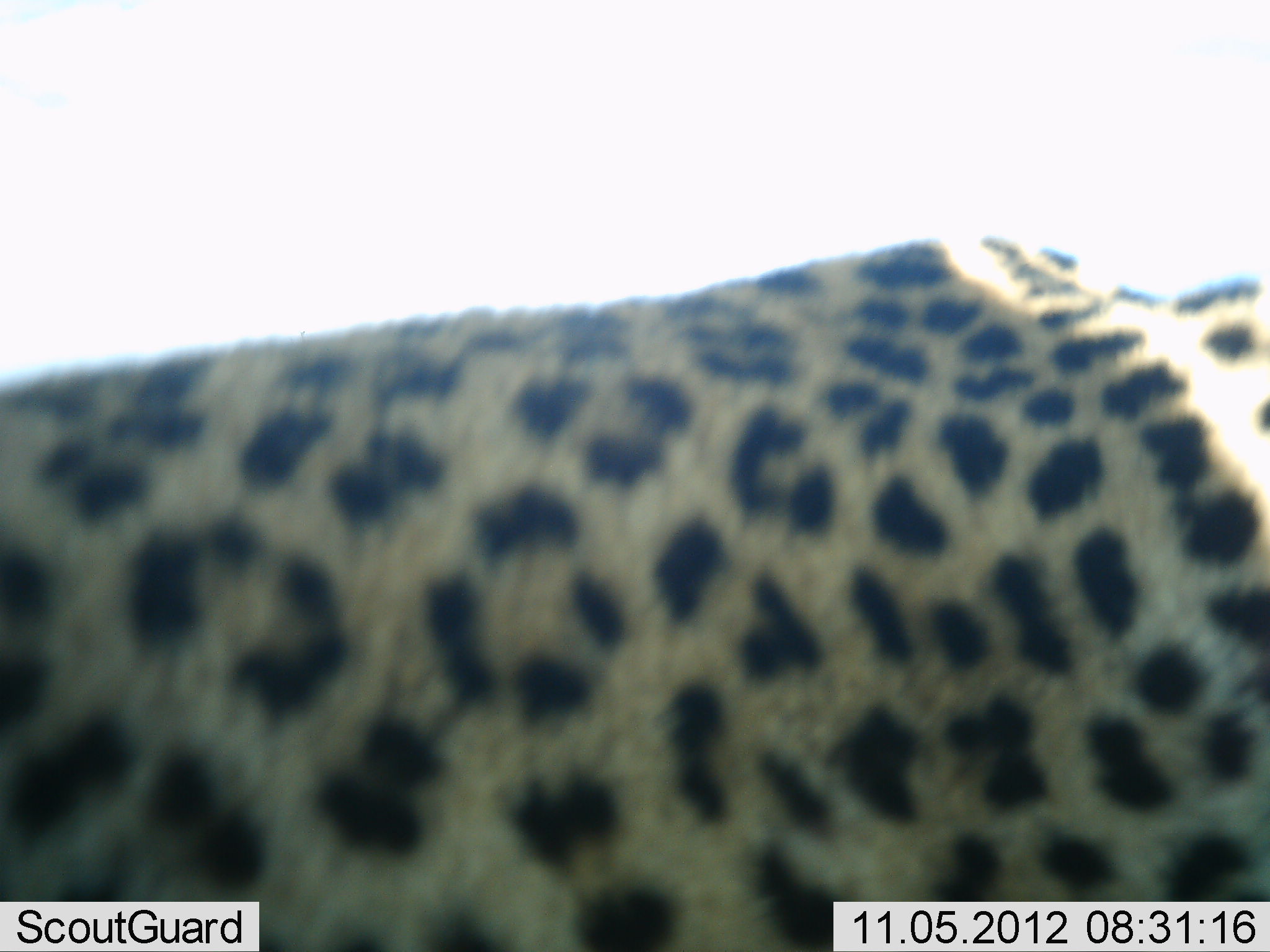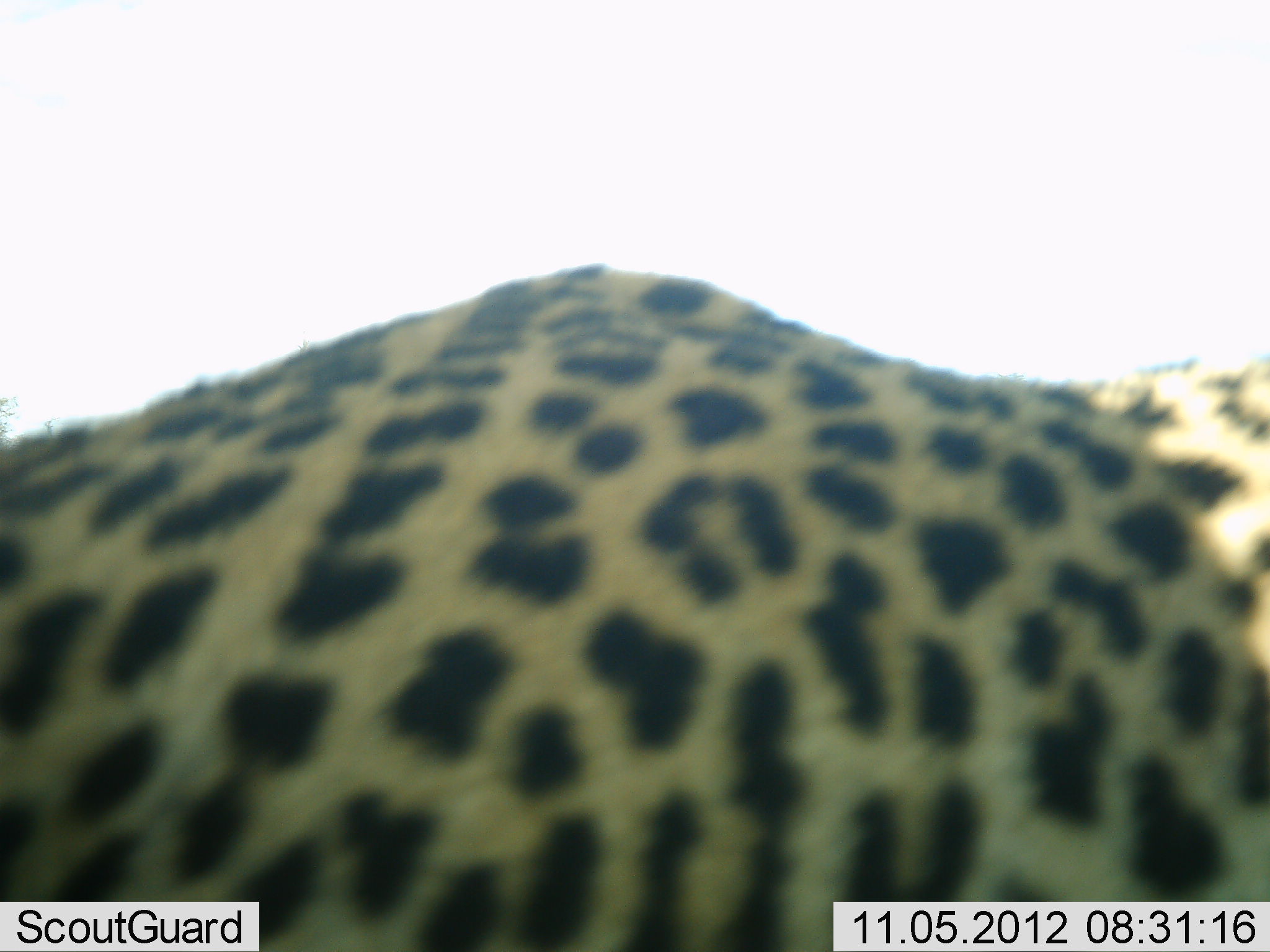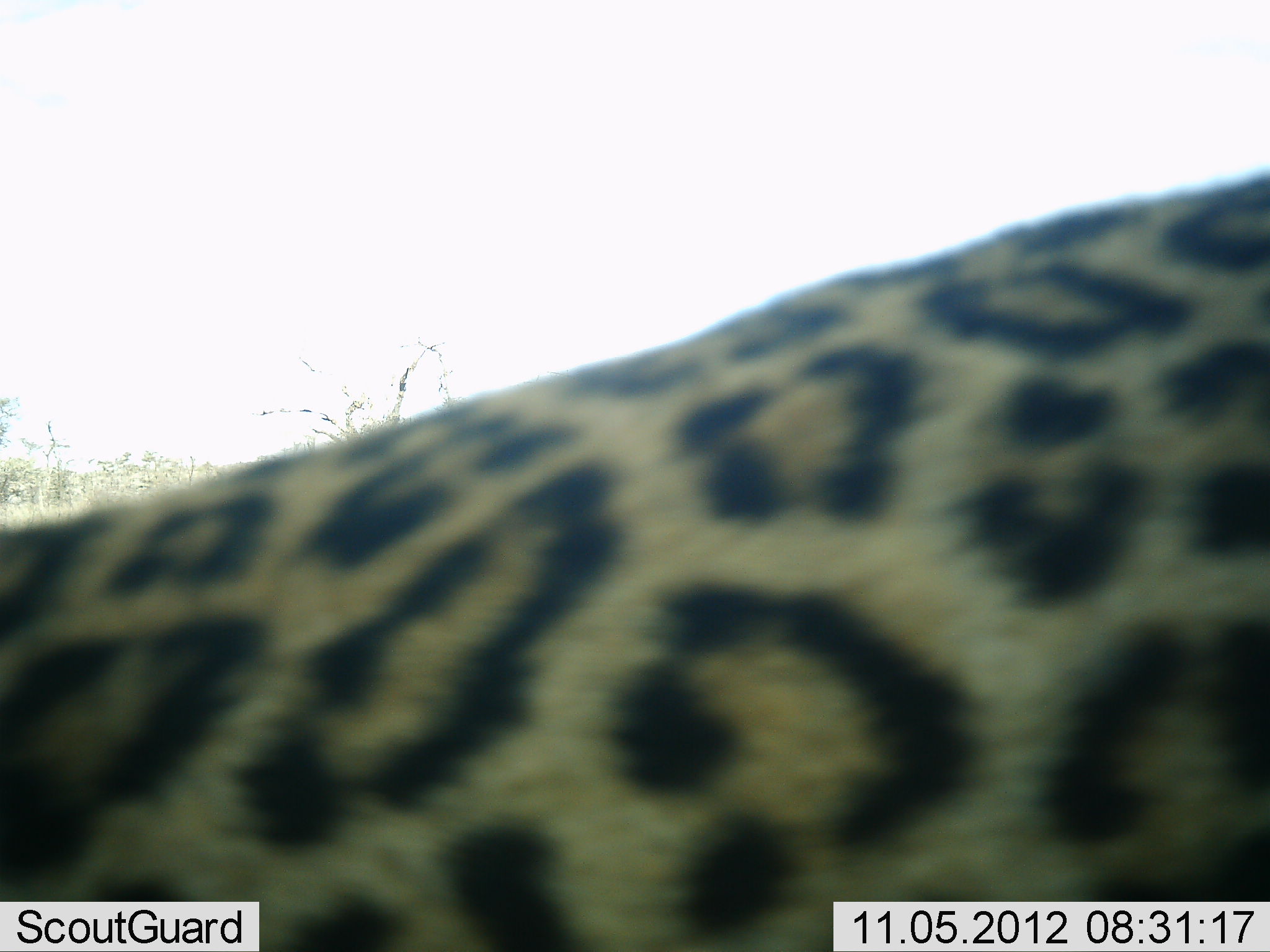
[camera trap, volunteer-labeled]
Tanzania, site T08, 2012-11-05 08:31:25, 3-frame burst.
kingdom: Animalia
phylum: Chordata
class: Mammalia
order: Carnivora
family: Felidae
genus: Panthera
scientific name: Panthera pardus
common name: leopard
Leopard (Panthera pardus), count 1. Behavior (volunteer vote fractions): standing 10%, resting 10%, moving 80%, interacting 0%. Young present (vote fraction): 0%. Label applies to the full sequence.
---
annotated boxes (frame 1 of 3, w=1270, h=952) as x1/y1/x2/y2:
animal: 0/236/1269/952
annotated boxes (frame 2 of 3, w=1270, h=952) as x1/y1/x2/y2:
animal: 1/261/1270/952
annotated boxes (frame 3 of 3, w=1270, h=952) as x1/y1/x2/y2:
animal: 1/166/1270/952